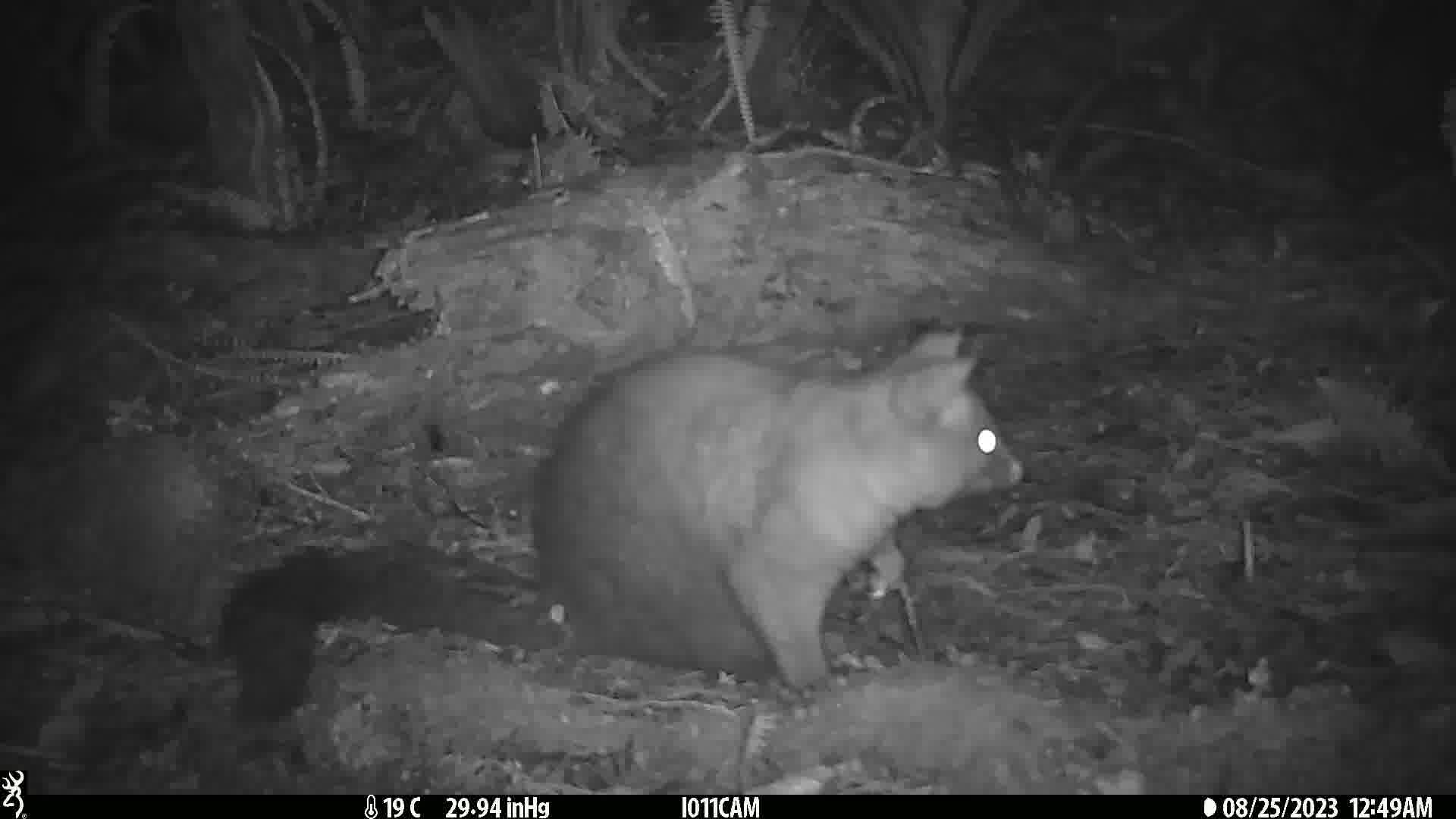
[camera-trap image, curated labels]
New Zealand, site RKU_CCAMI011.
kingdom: Animalia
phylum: Chordata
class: Mammalia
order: Diprotodontia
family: Phalangeridae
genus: Trichosurus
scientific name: Trichosurus vulpecula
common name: common brushtail possum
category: possum